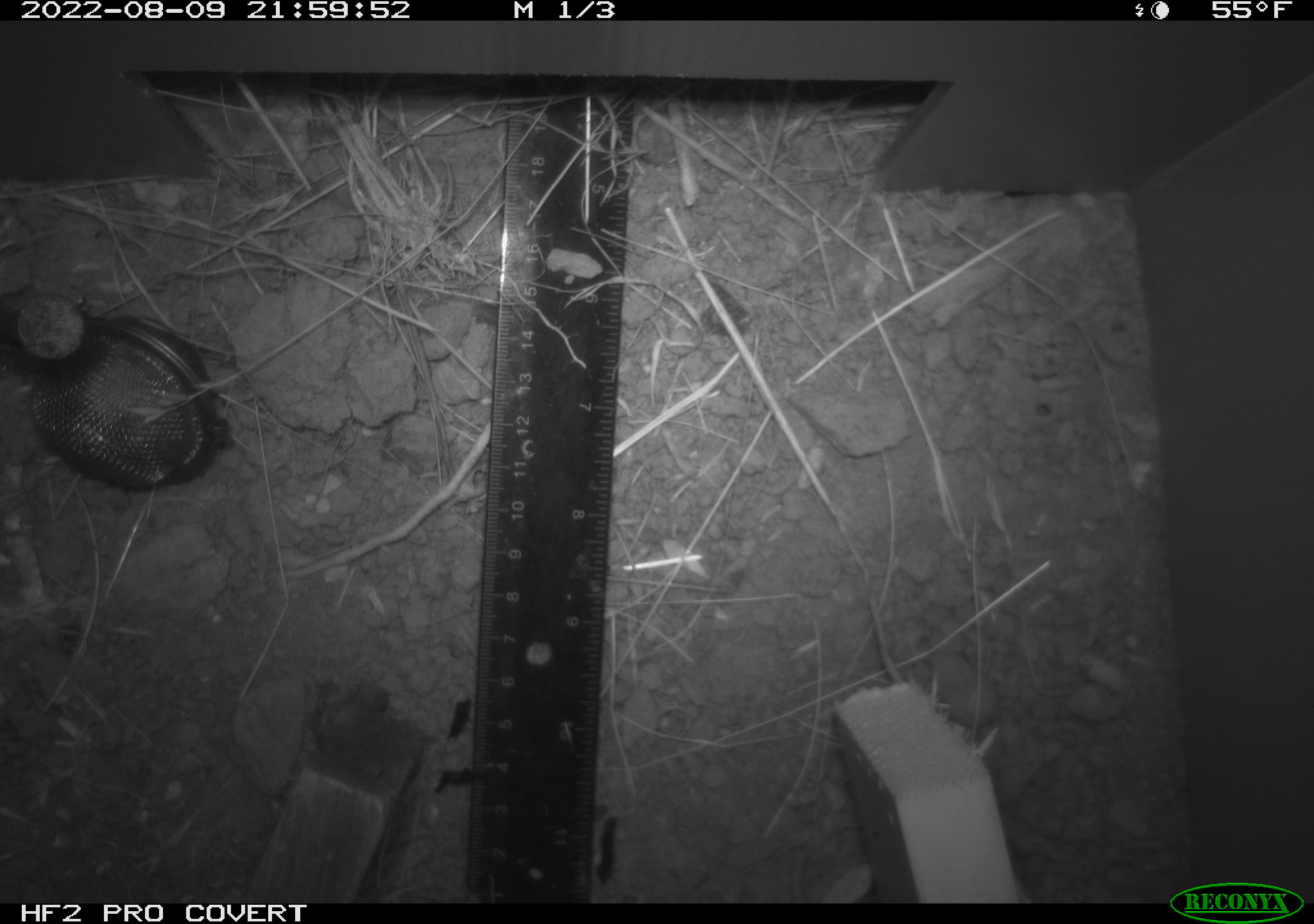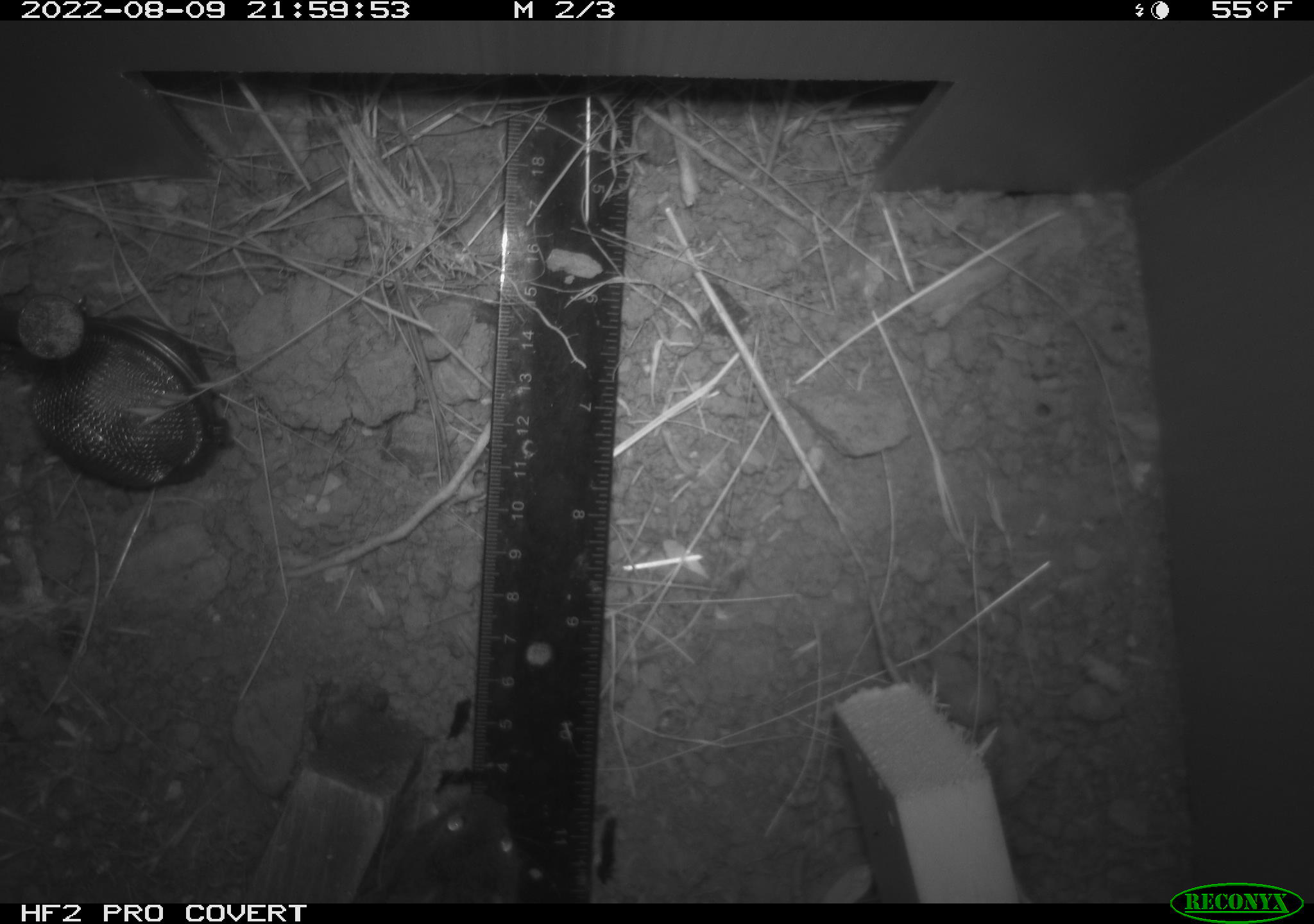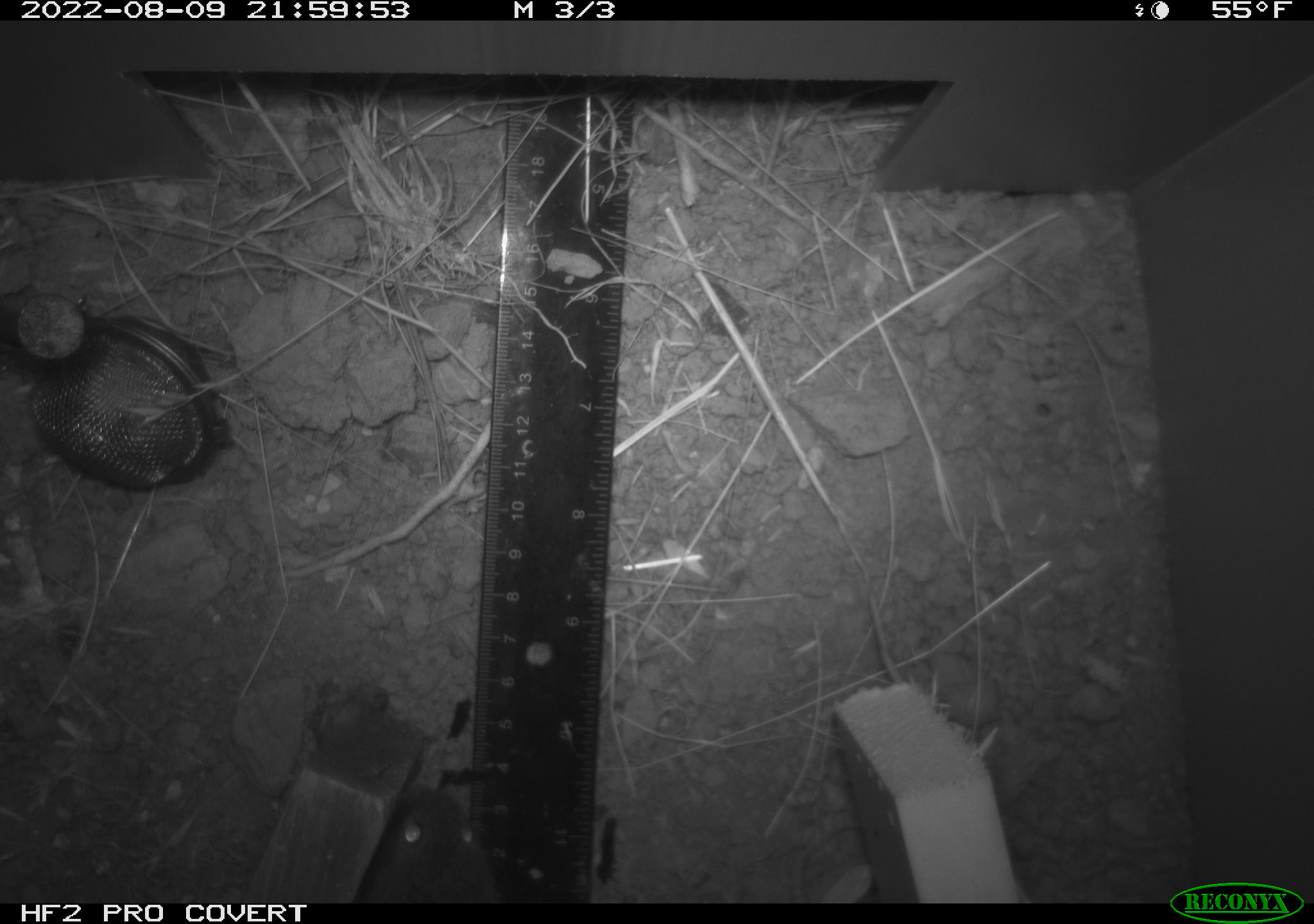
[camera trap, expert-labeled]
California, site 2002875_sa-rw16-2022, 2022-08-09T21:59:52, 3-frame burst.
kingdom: Animalia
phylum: Chordata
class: Mammalia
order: Rodentia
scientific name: Rodentia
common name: mouse species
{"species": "mouse species (Rodentia)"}